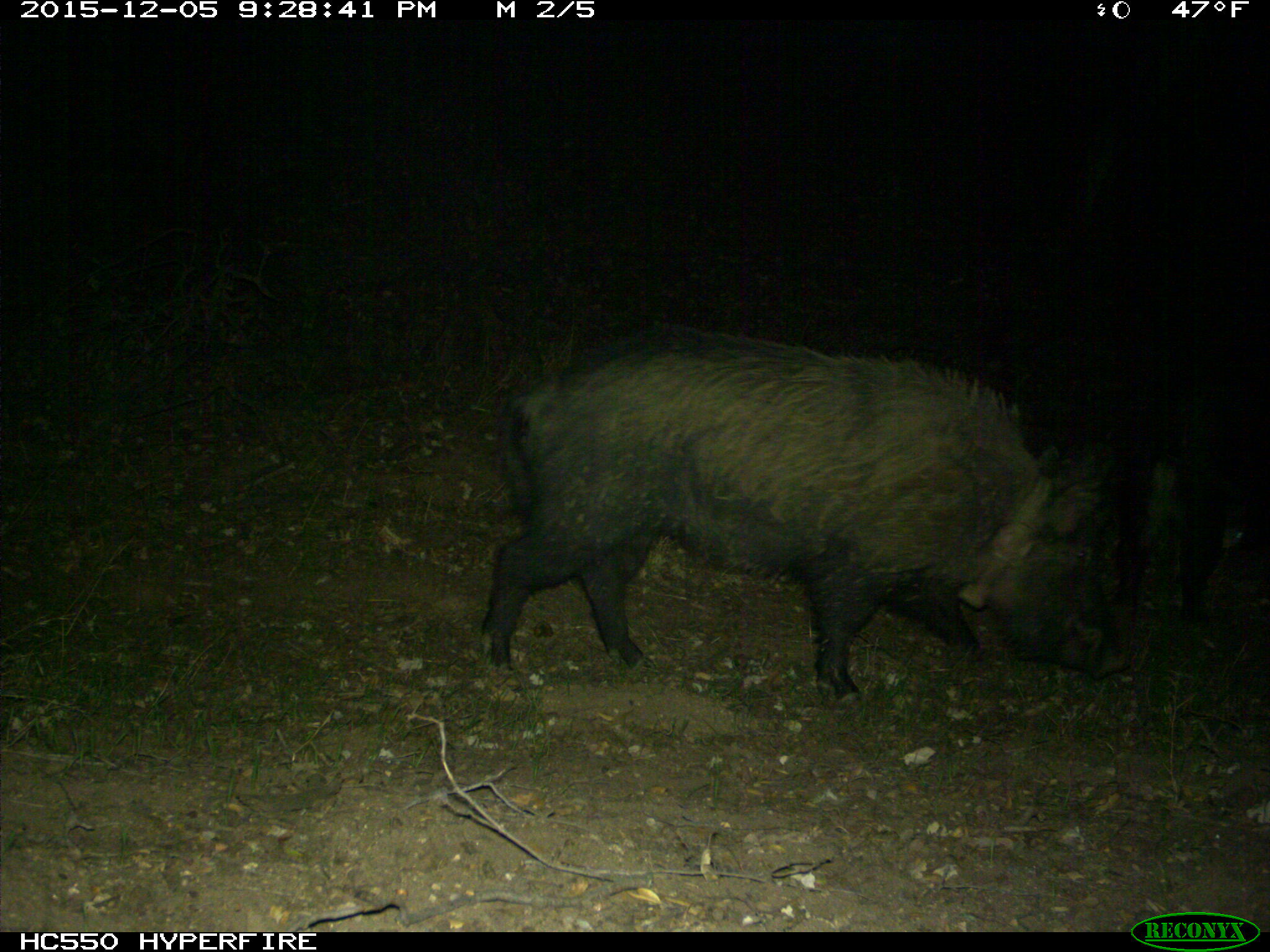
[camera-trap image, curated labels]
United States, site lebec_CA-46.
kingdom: Animalia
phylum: Chordata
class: Mammalia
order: Artiodactyla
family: Suidae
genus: Sus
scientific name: Sus scrofa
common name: wild boar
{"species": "Sus scrofa (wild boar)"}